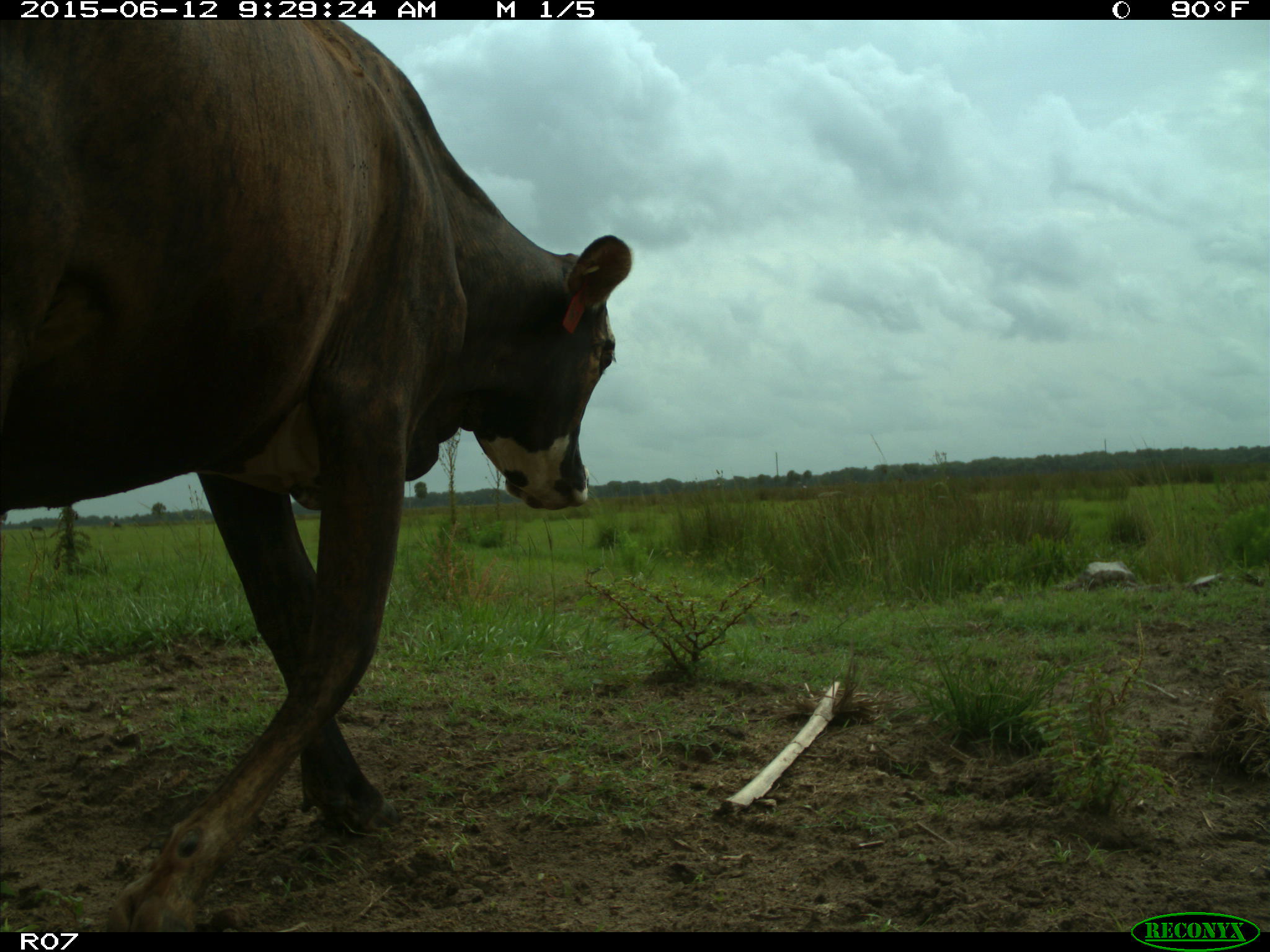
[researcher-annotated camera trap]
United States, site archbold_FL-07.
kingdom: Animalia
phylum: Chordata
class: Mammalia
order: Artiodactyla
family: Bovidae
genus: Bos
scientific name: Bos taurus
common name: domestic cow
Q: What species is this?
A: Bos taurus (domestic cow).